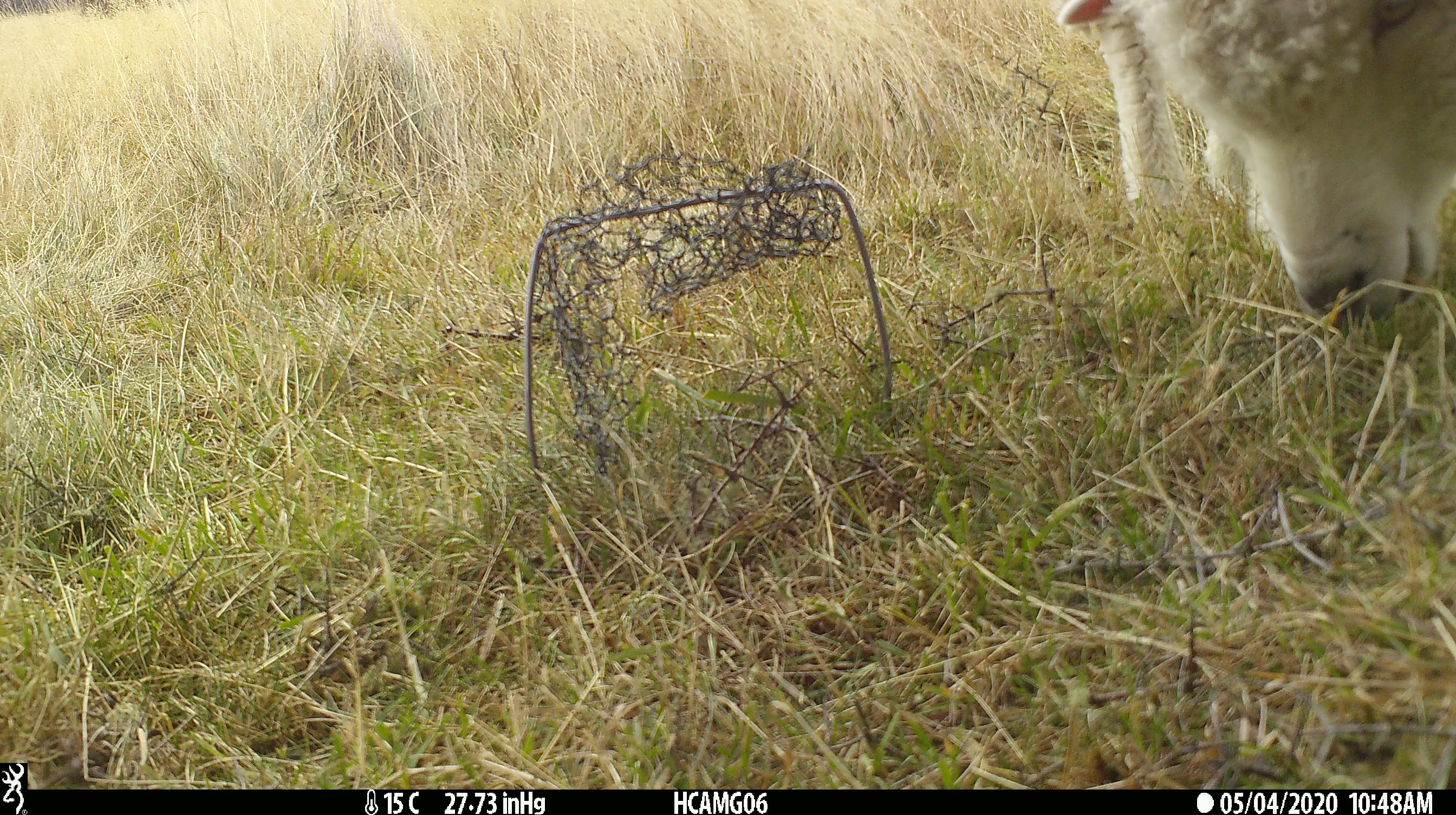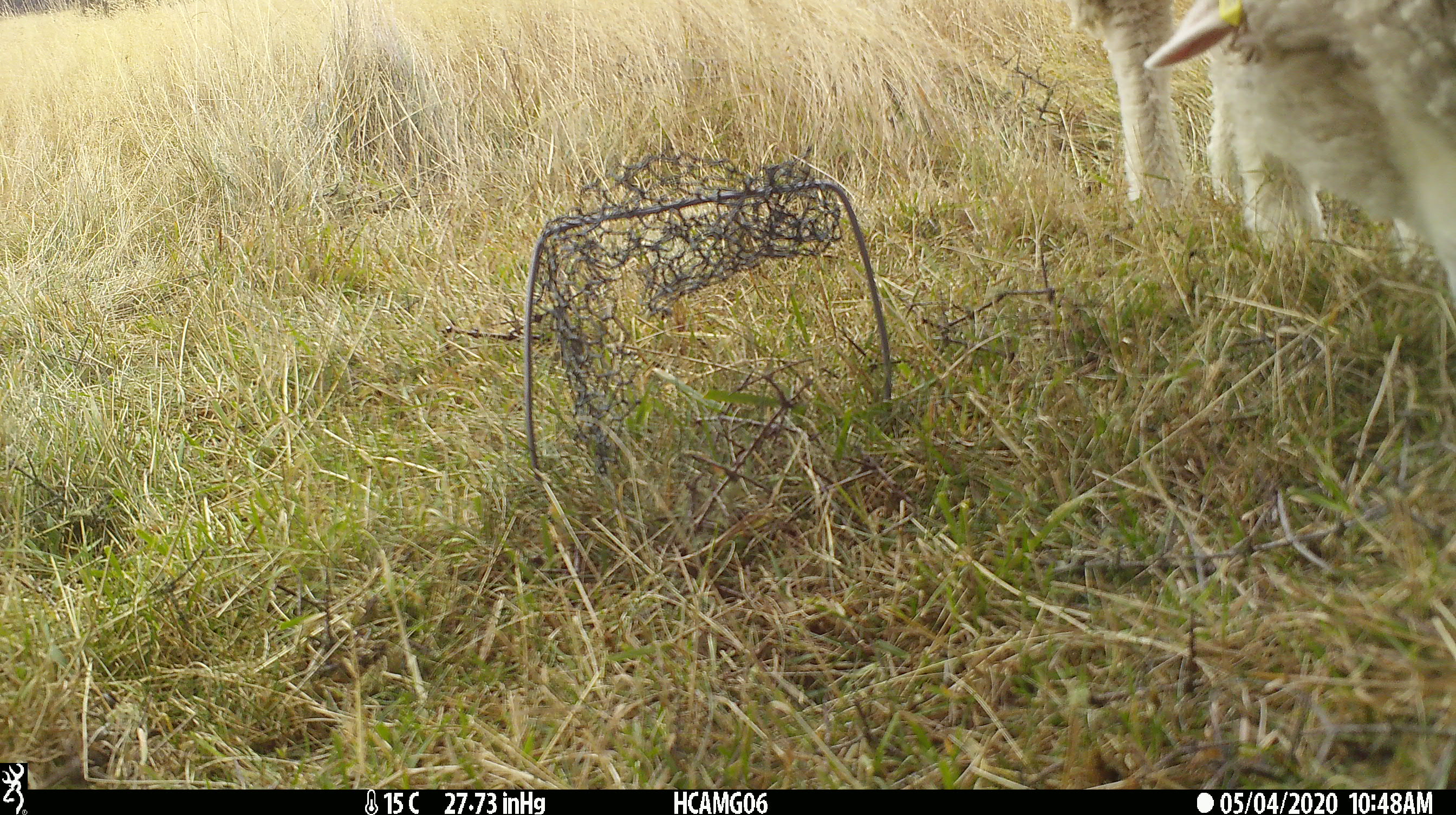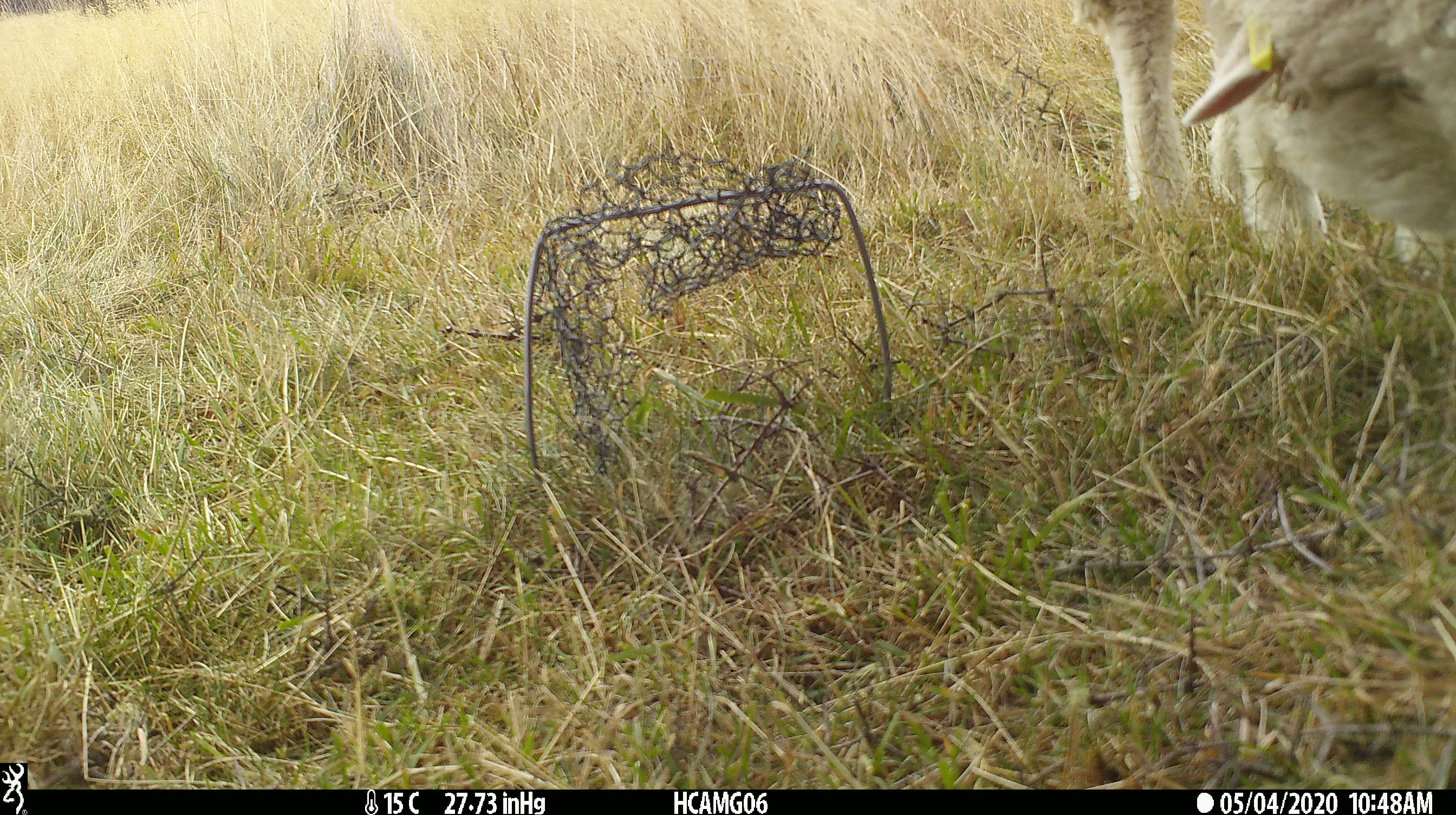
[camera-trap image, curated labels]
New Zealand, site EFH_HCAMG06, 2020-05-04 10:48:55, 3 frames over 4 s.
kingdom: Animalia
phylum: Chordata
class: Mammalia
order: Artiodactyla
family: Bovidae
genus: Ovis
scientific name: Ovis aries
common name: domestic sheep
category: sheep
Sheep (domestic sheep) (Ovis aries).